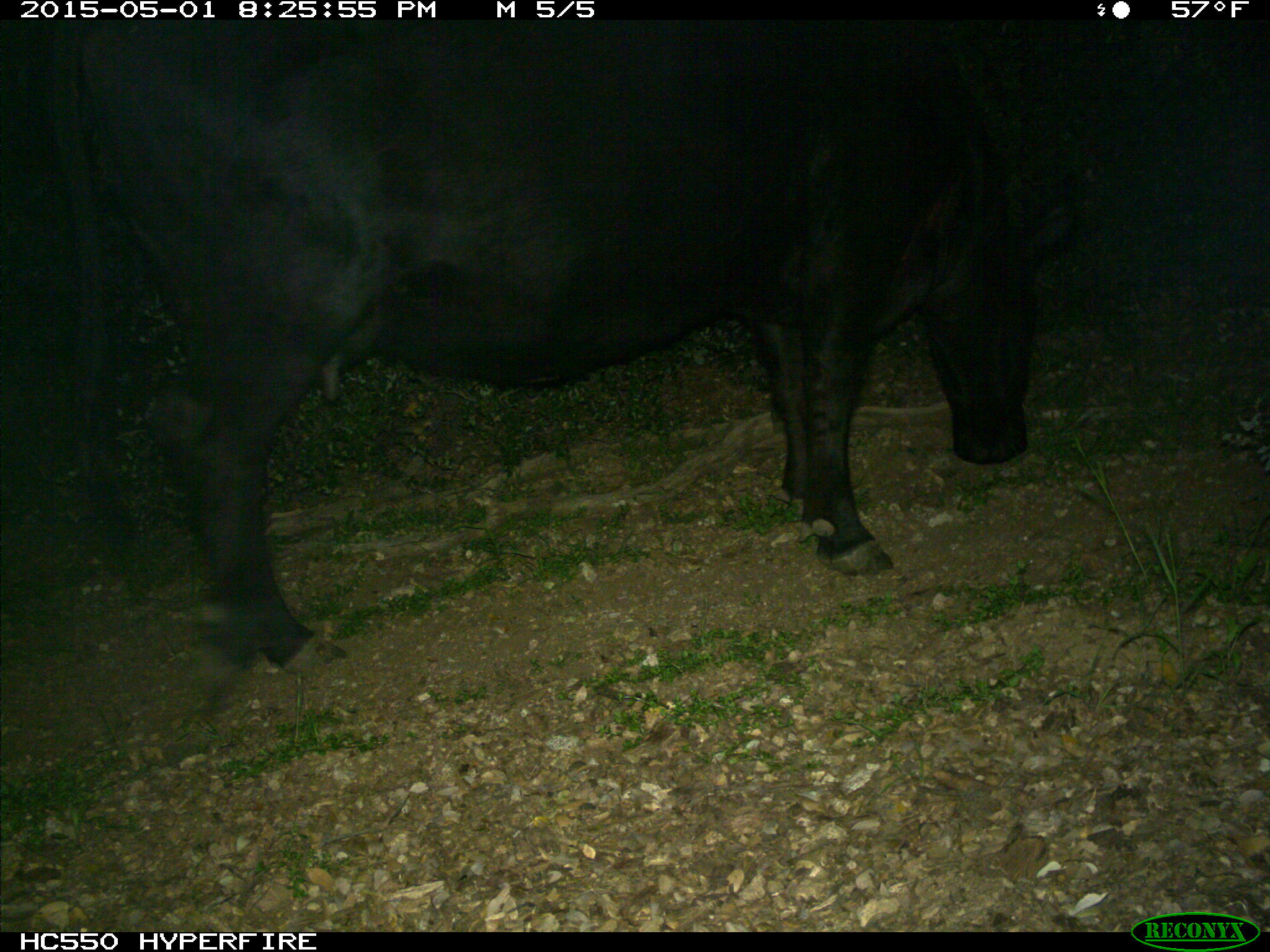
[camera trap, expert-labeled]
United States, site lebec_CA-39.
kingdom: Animalia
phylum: Chordata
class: Mammalia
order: Artiodactyla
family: Bovidae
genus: Bos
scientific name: Bos taurus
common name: domestic cow